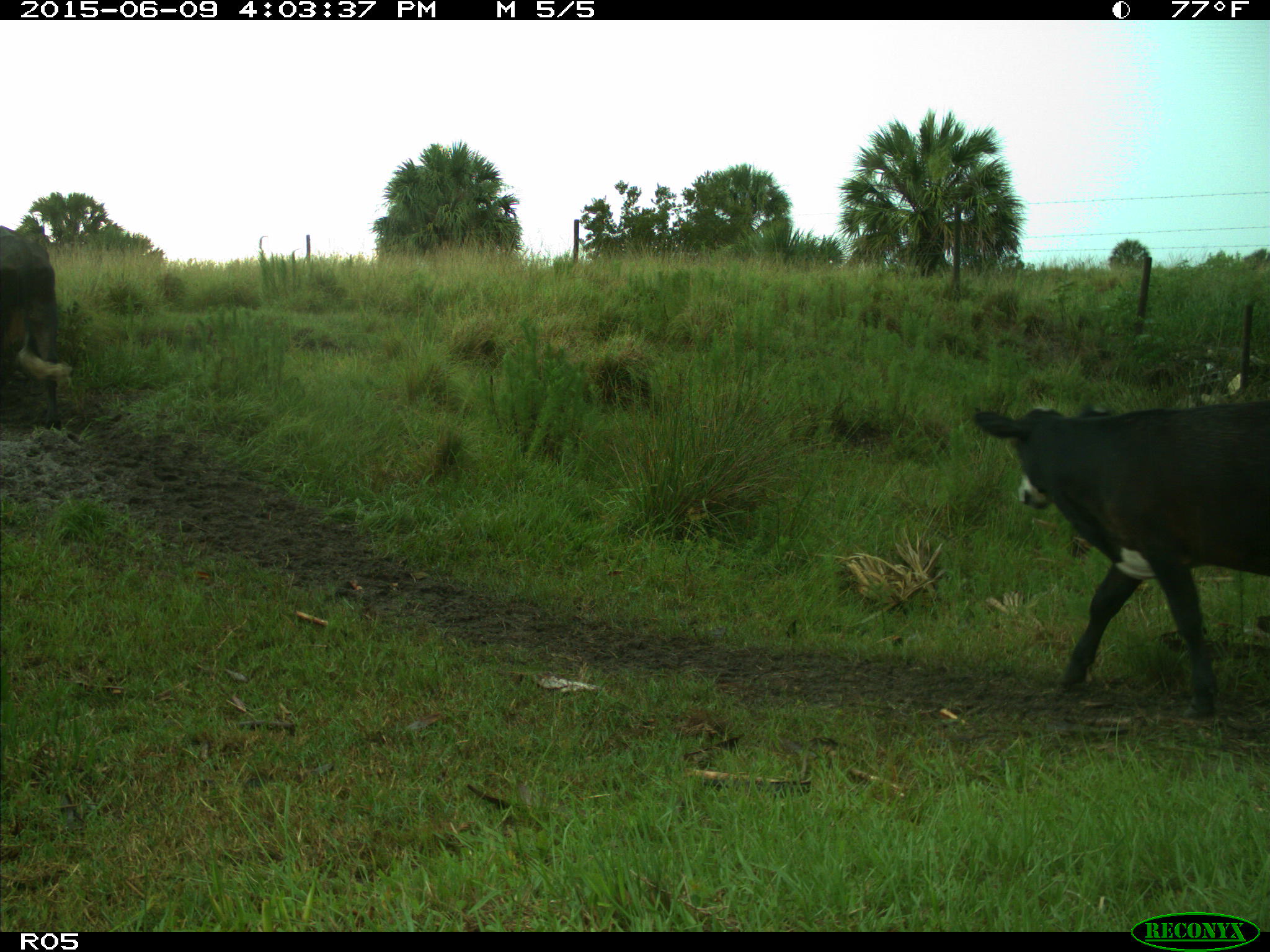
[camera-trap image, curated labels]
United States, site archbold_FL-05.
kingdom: Animalia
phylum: Chordata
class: Mammalia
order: Artiodactyla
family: Bovidae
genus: Bos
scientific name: Bos taurus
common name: domestic cow